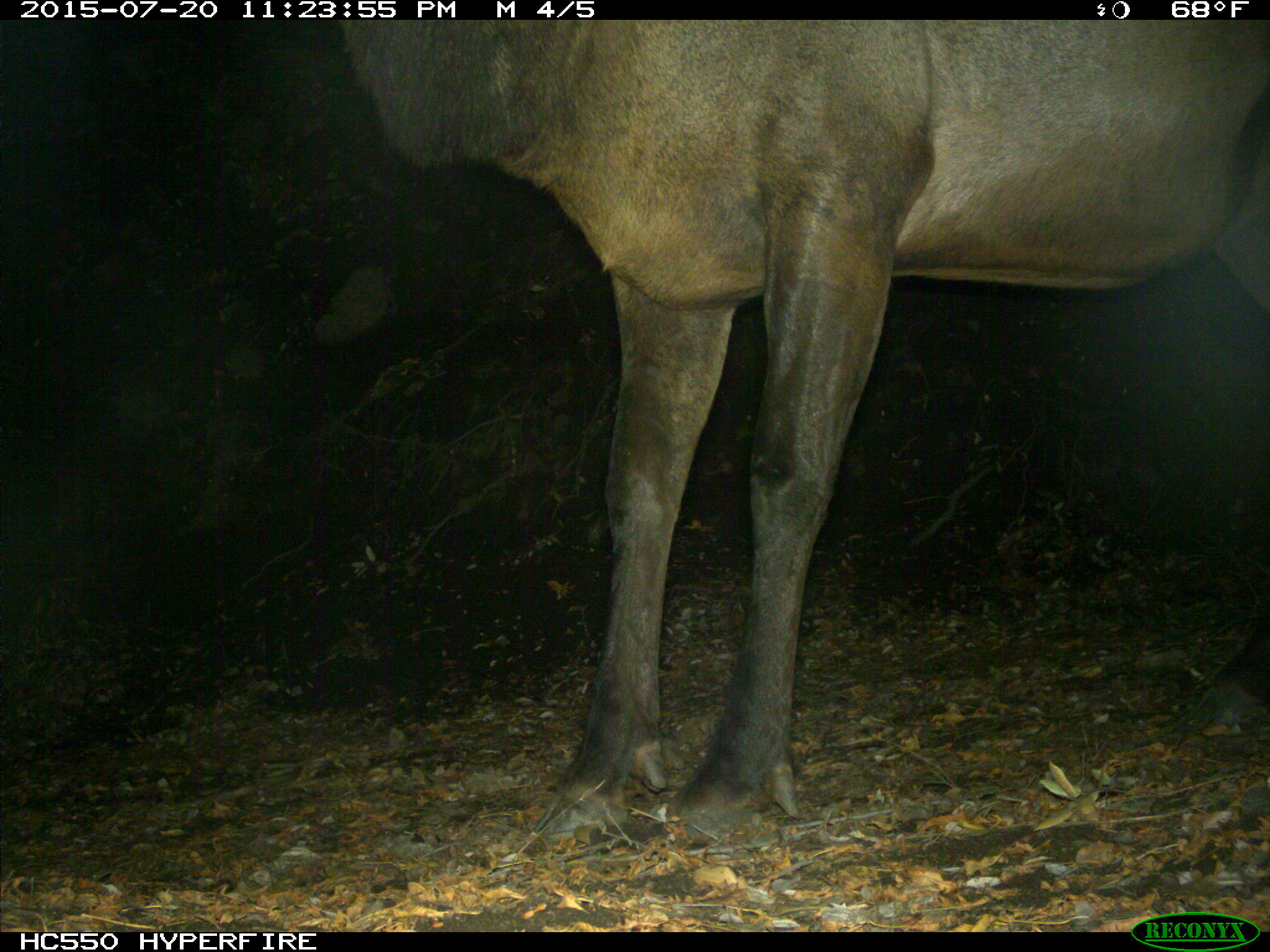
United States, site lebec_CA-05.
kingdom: Animalia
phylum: Chordata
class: Mammalia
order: Artiodactyla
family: Cervidae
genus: Cervus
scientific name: Cervus canadensis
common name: elk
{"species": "Cervus canadensis (elk)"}